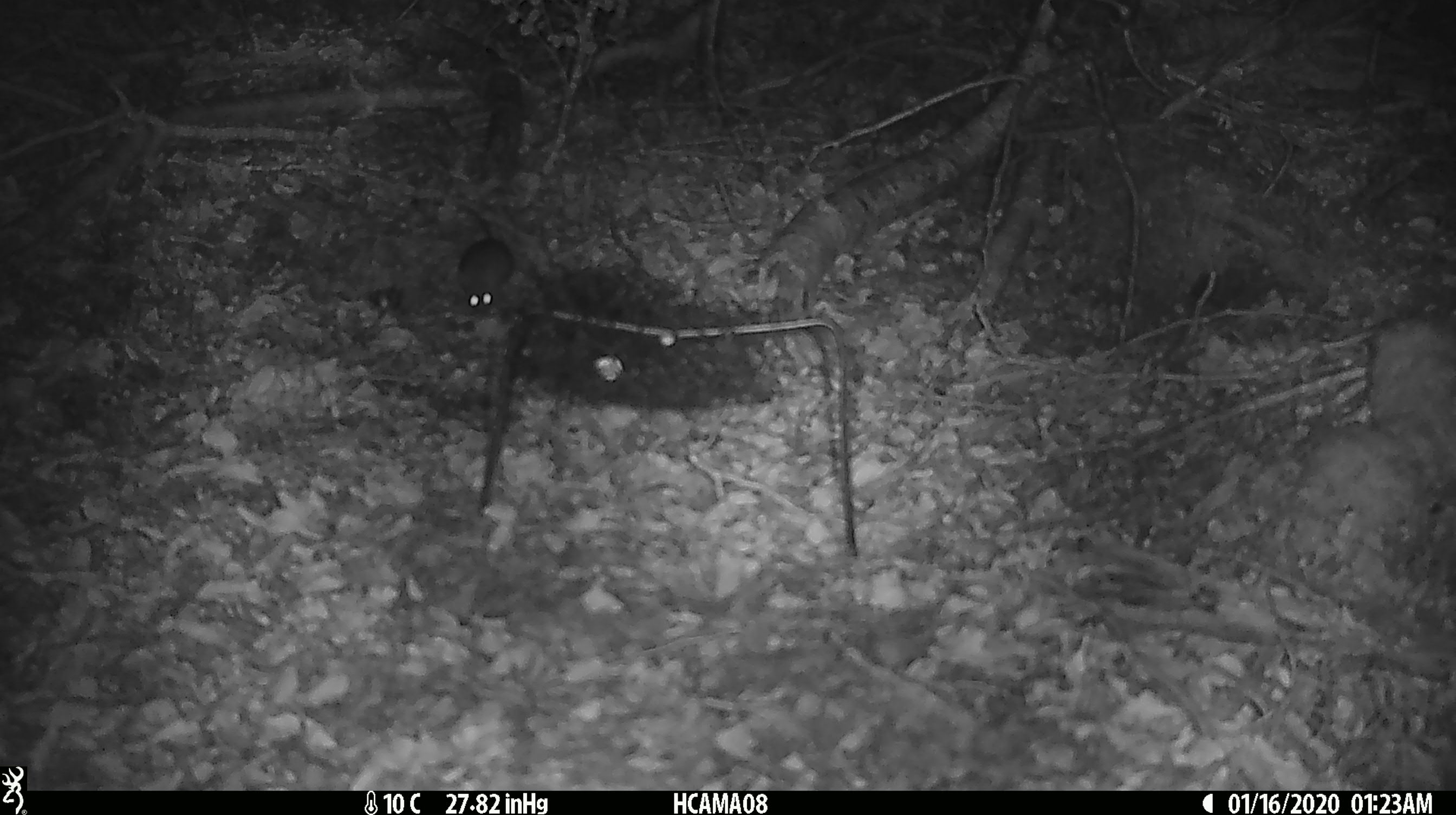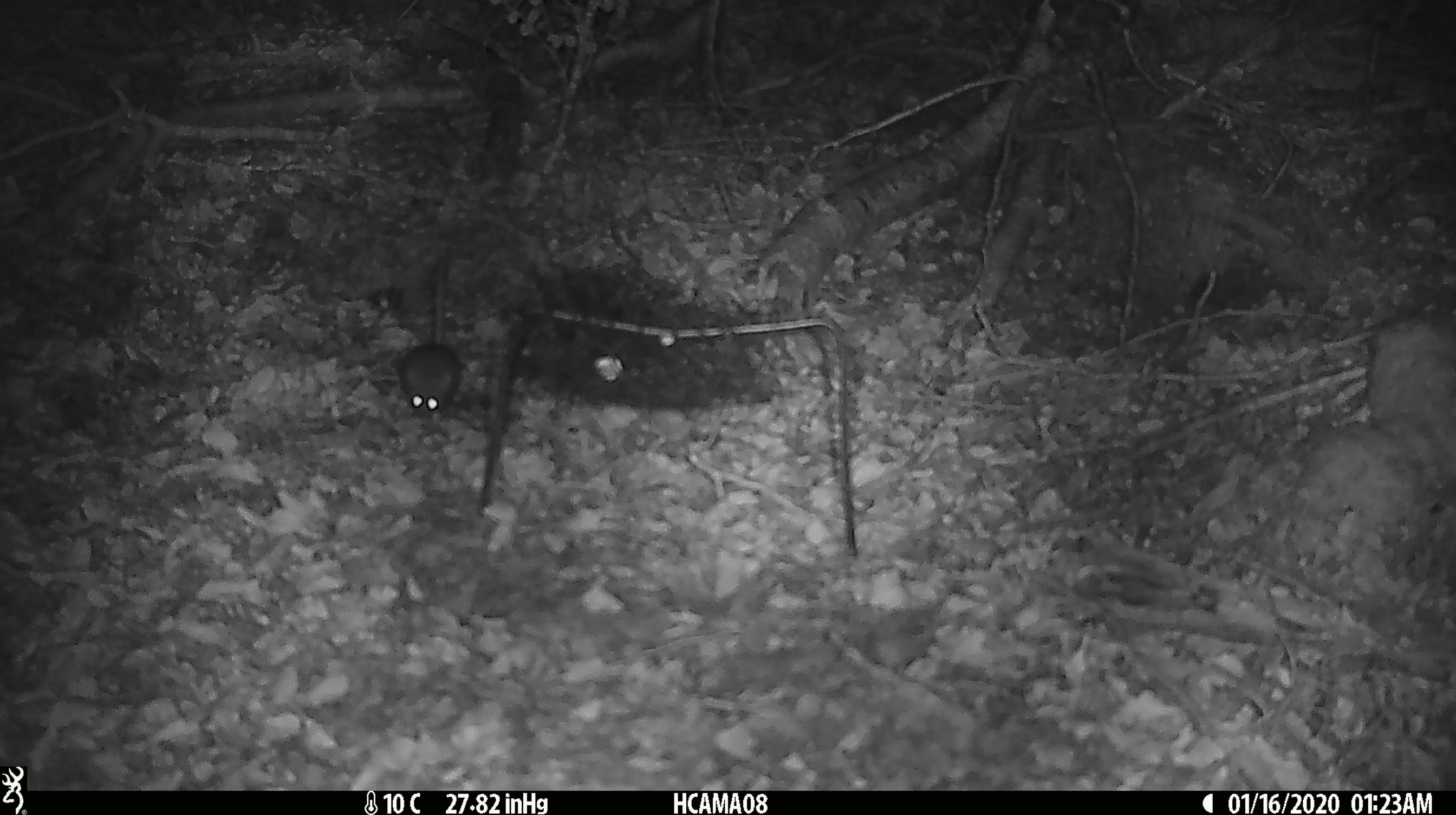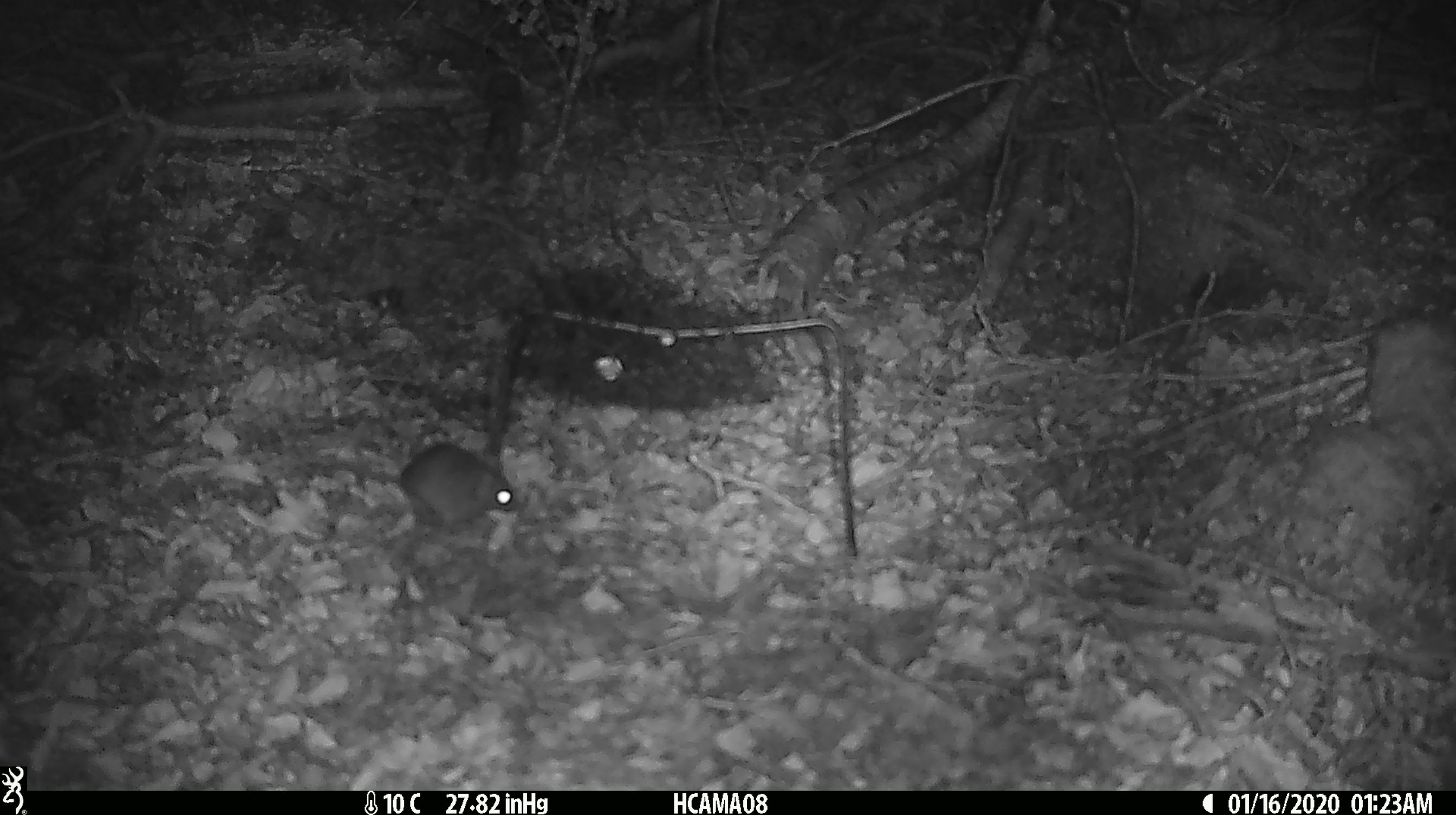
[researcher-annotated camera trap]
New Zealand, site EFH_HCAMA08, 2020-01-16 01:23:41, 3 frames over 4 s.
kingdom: Animalia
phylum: Chordata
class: Mammalia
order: Rodentia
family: Muridae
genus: Mus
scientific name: Mus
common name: mouse